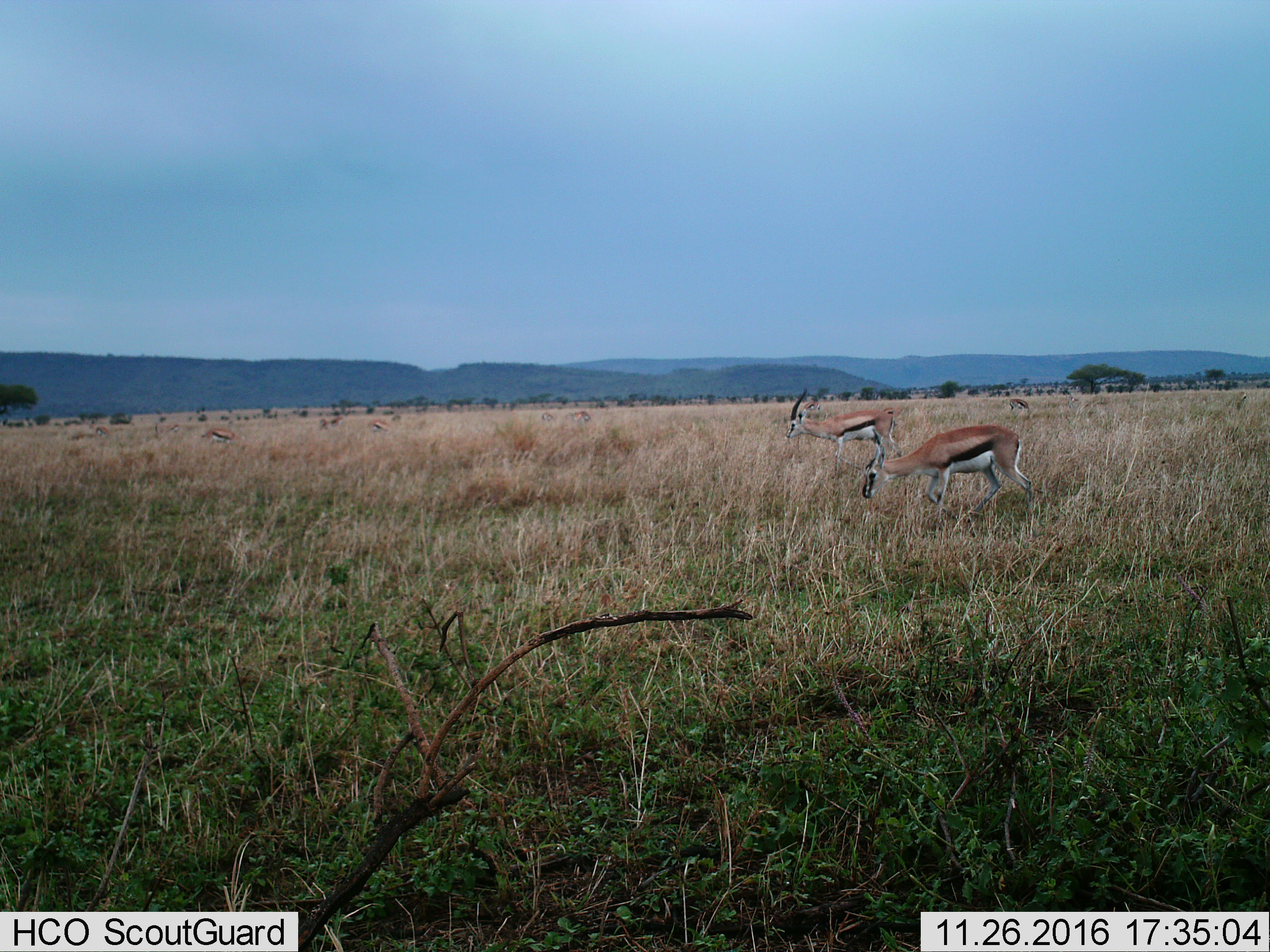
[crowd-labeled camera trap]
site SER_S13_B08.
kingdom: Animalia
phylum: Chordata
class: Mammalia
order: Artiodactyla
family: Bovidae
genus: Eudorcas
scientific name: Eudorcas thomsonii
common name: thomson's gazelle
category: gazellethomsons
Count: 11-50.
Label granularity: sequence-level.